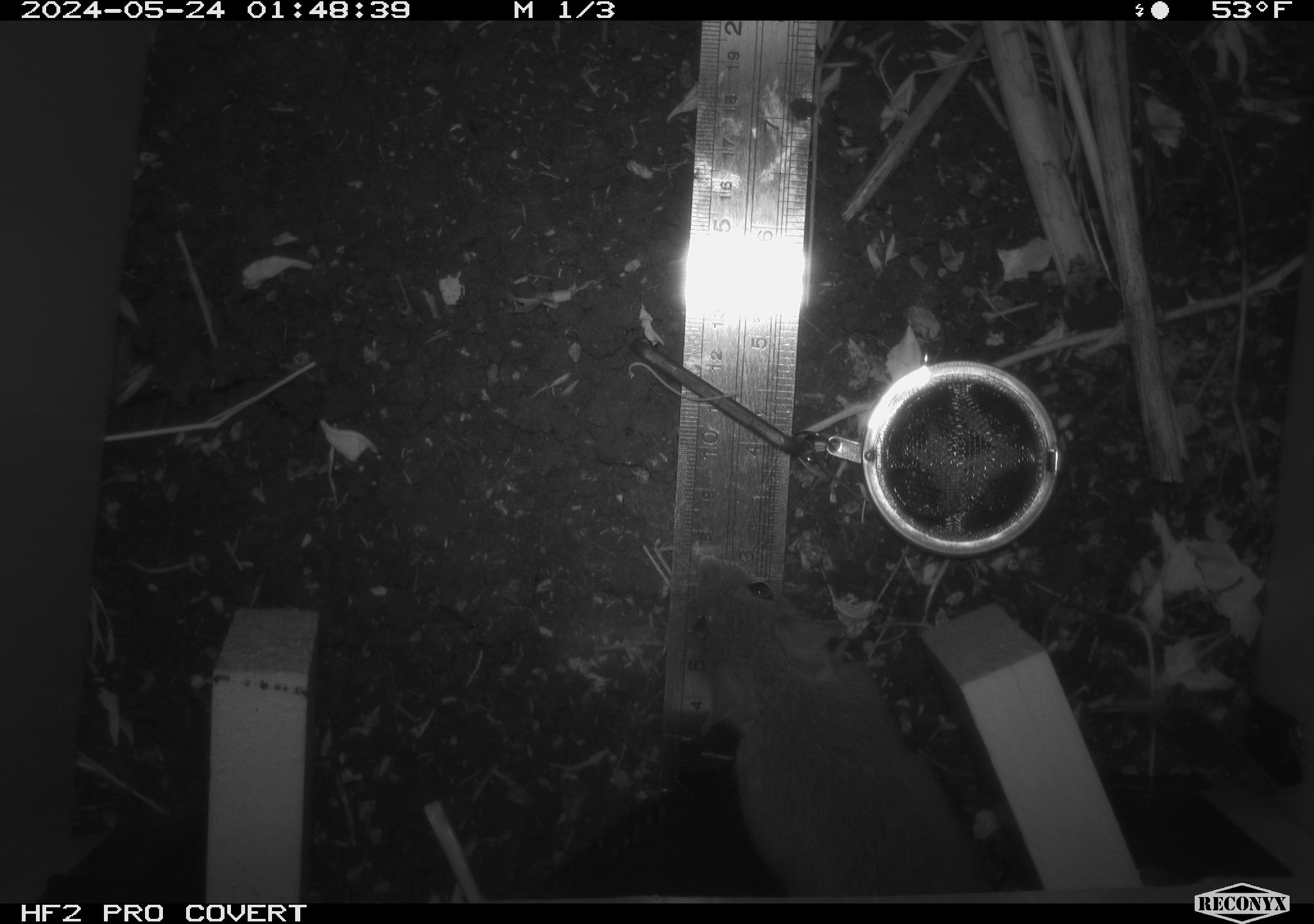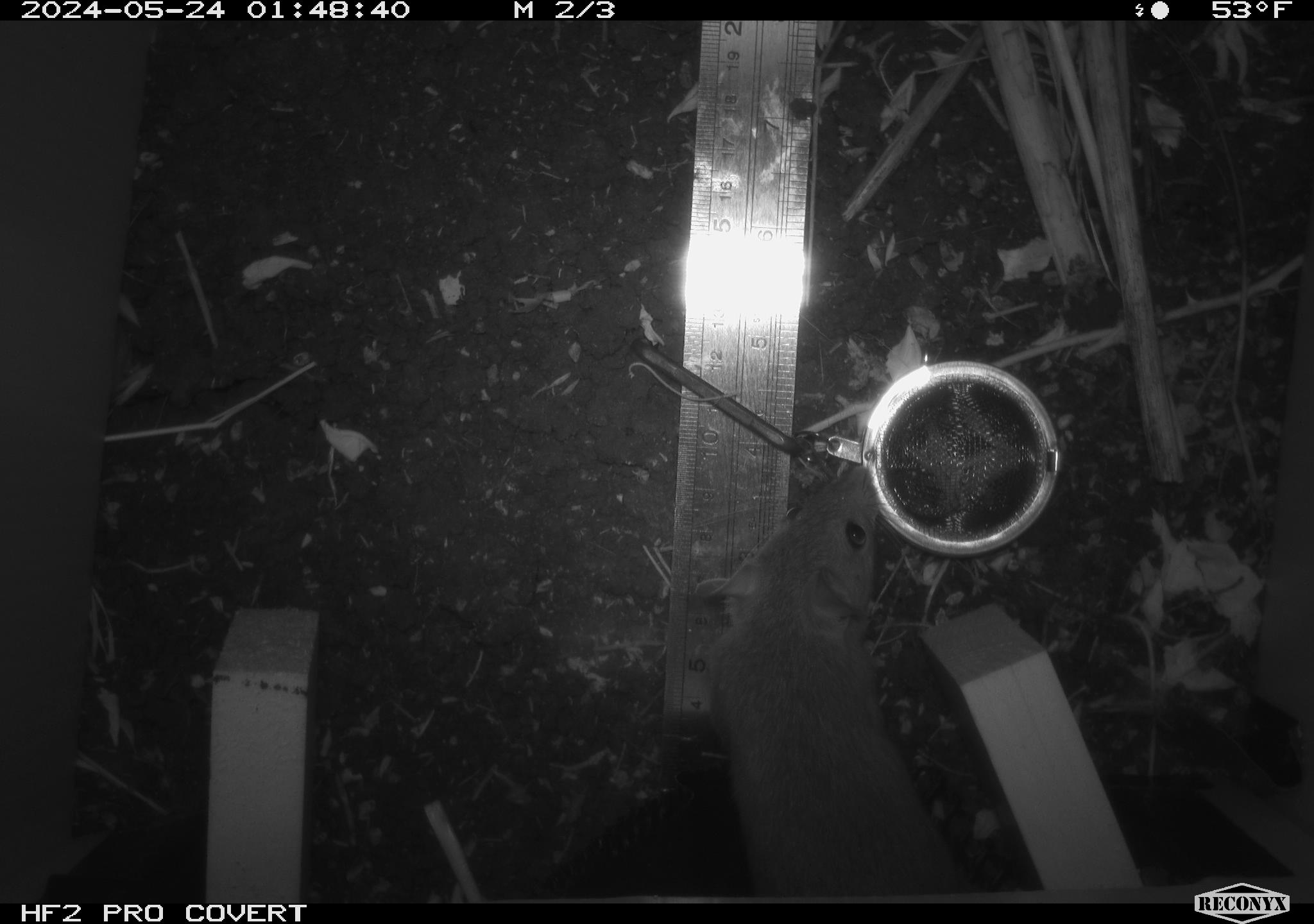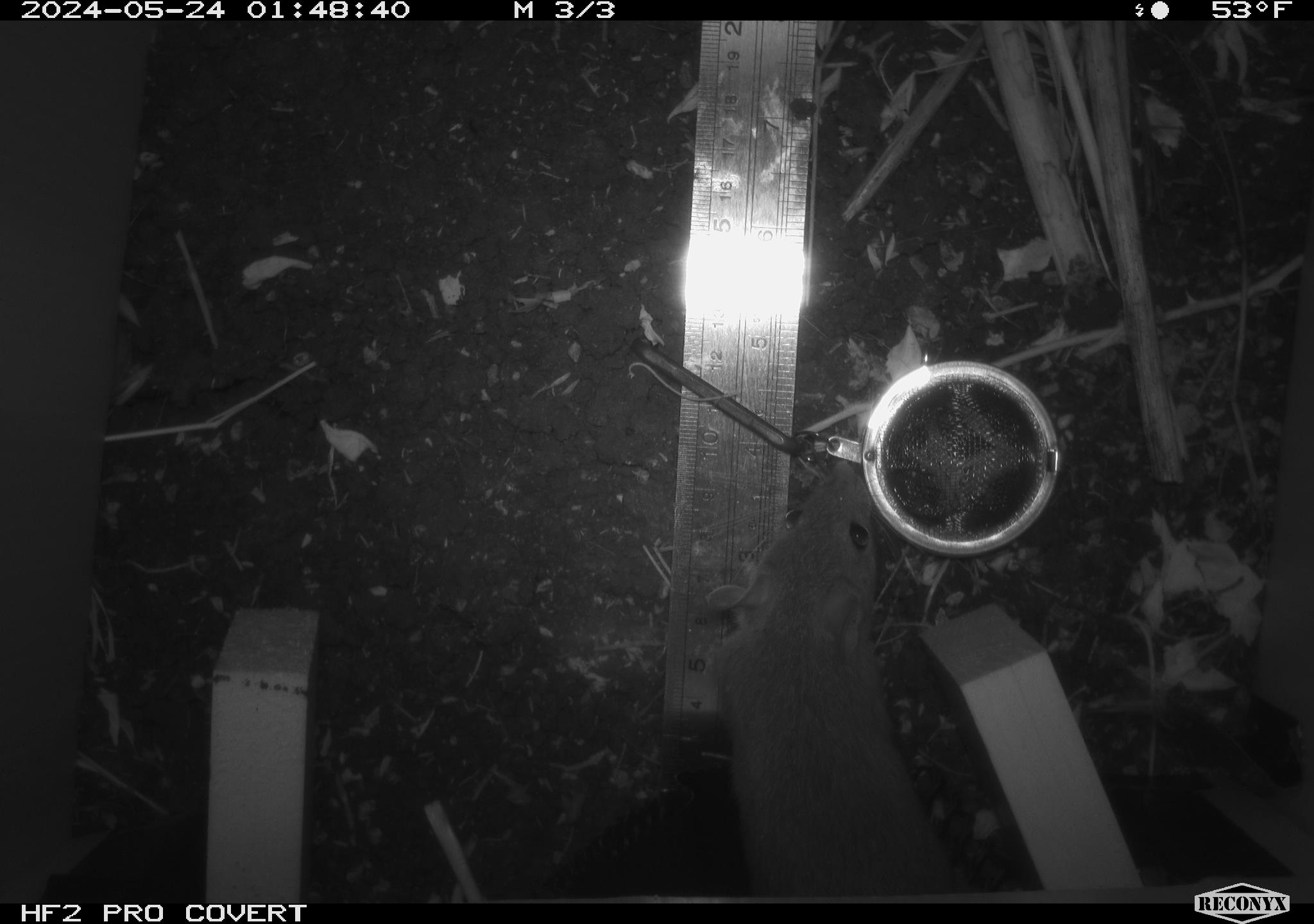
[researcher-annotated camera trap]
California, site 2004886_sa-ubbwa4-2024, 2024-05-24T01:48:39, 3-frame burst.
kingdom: Animalia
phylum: Chordata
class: Mammalia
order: Rodentia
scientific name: Rodentia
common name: woodrat or rat or mouse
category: woodrat or rat or mouse species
Woodrat or rat or mouse species (woodrat or rat or mouse) (Rodentia).